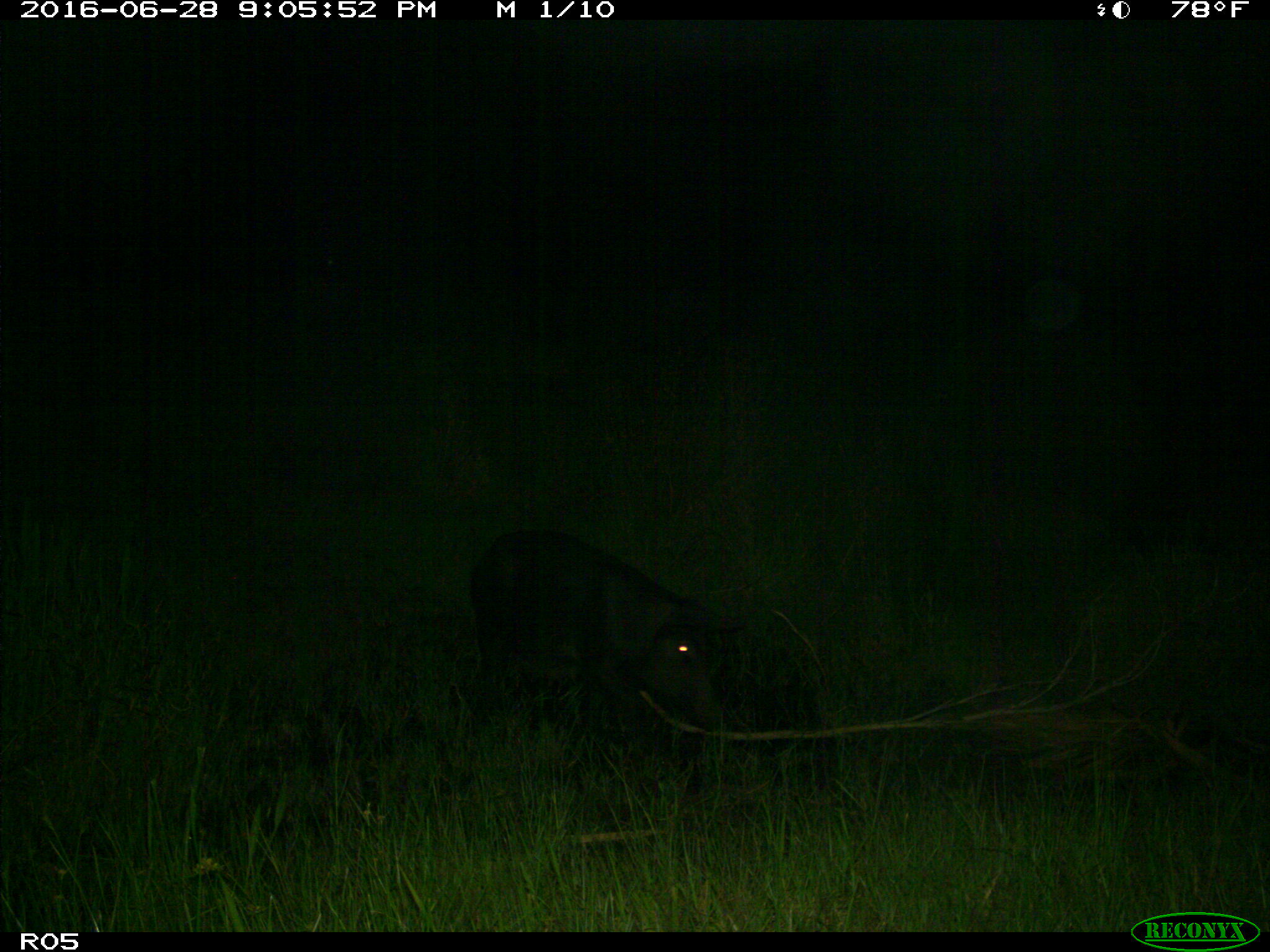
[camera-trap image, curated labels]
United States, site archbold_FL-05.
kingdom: Animalia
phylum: Chordata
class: Mammalia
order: Artiodactyla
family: Suidae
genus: Sus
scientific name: Sus scrofa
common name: wild boar